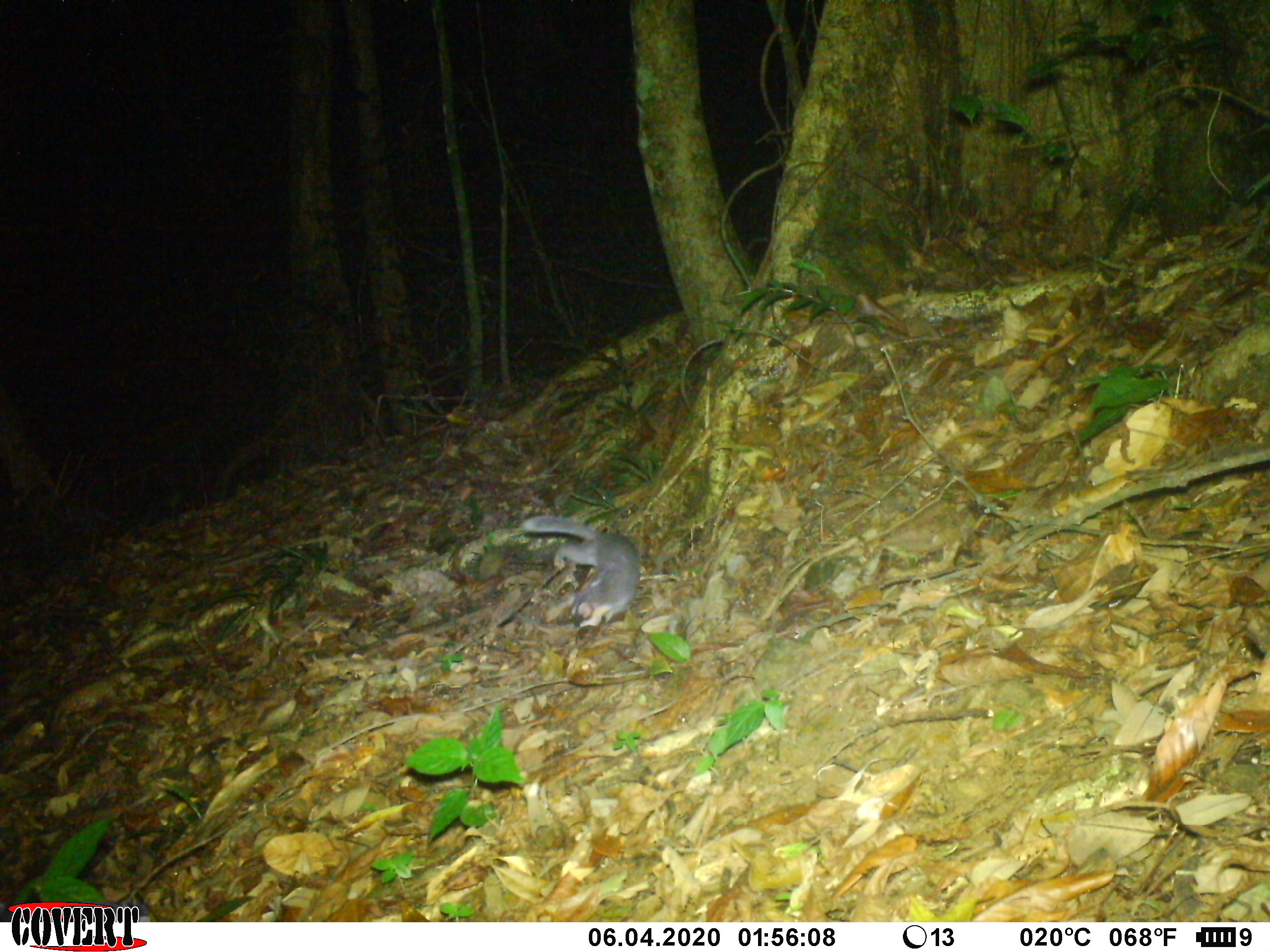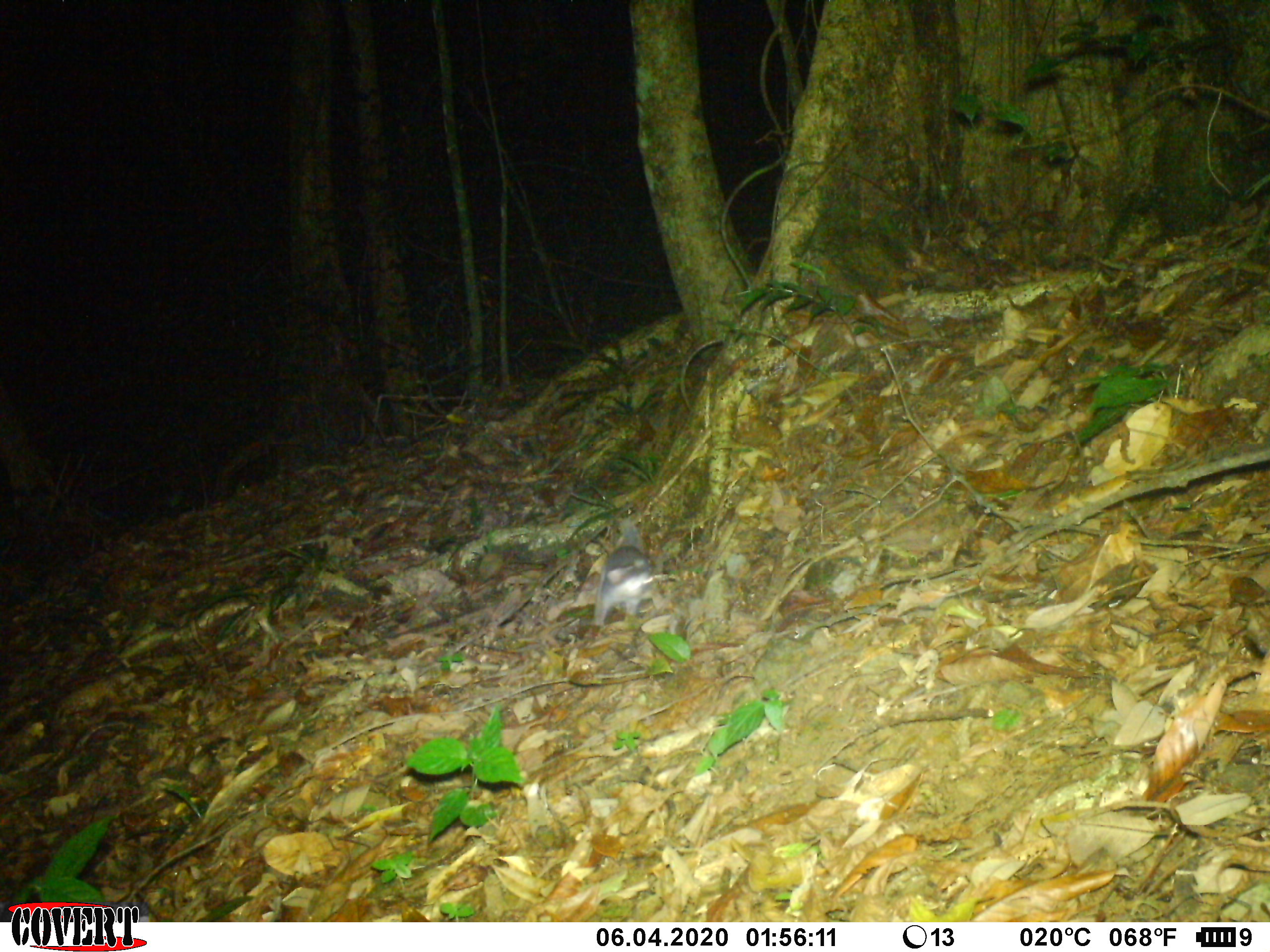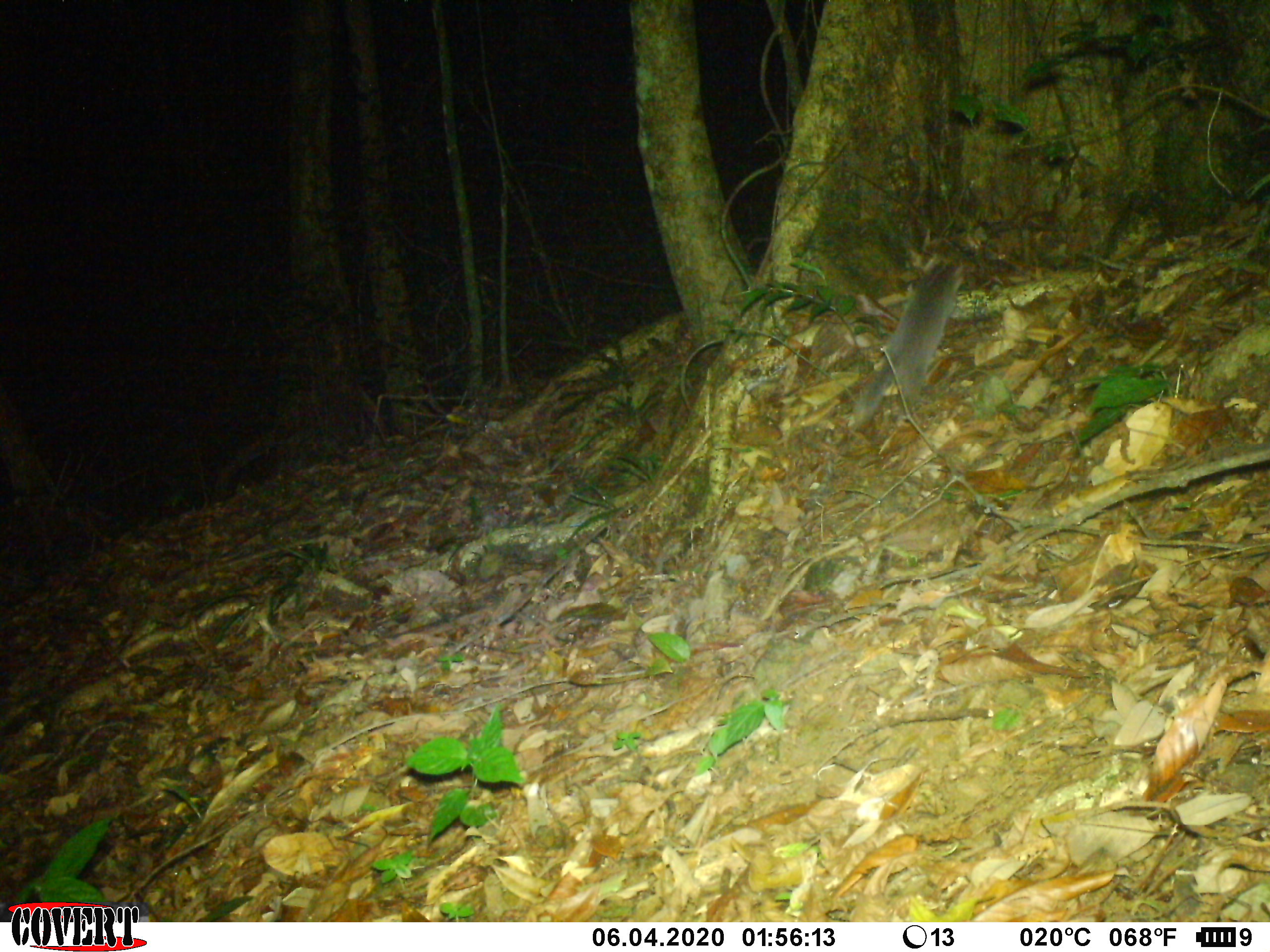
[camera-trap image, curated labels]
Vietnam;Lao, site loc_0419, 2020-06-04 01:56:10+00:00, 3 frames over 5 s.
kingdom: Animalia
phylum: Chordata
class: Mammalia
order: Carnivora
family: Mustelidae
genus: Melogale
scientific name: Melogale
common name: ferret badger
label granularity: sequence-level